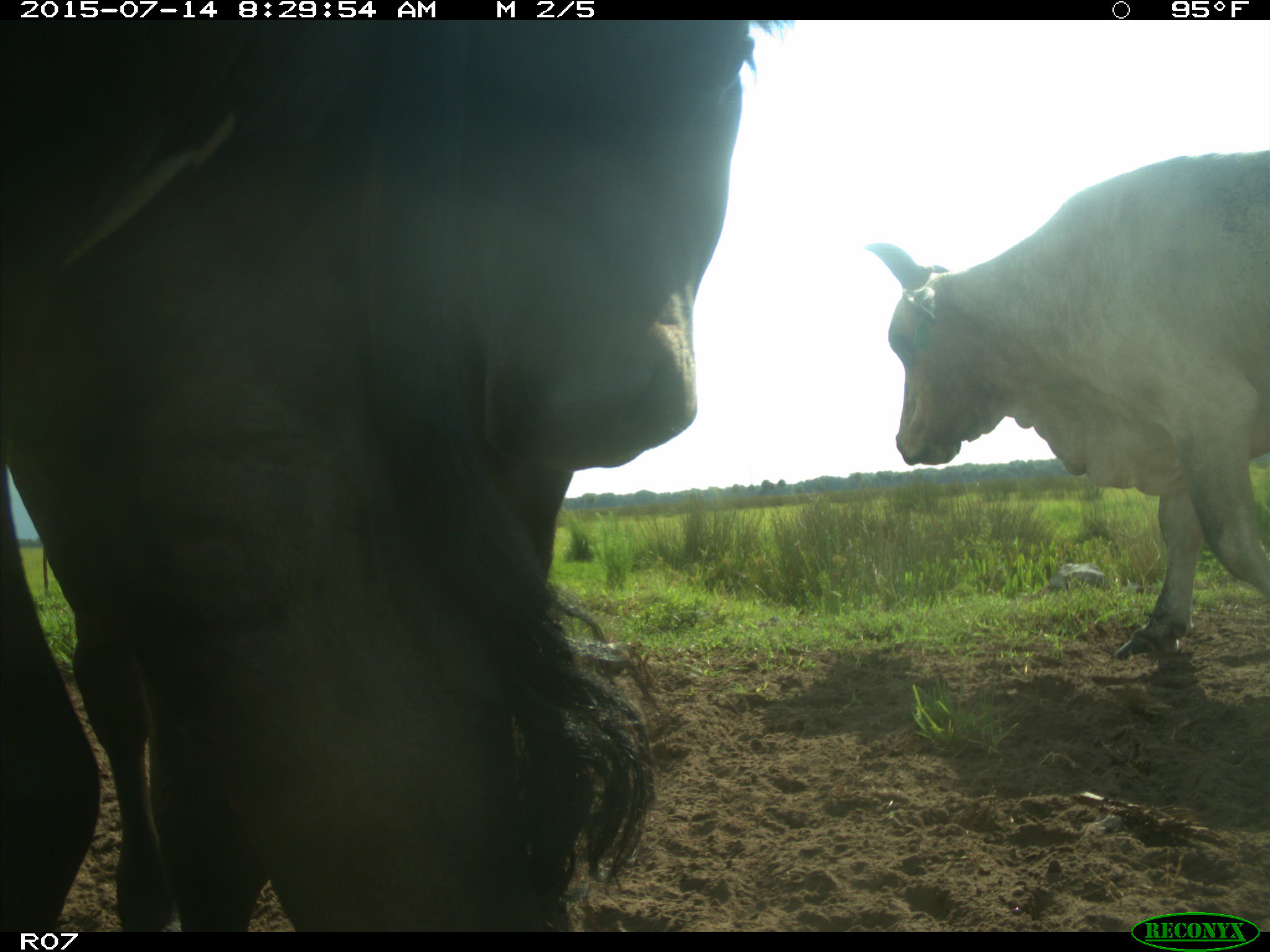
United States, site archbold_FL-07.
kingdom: Animalia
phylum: Chordata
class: Mammalia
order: Artiodactyla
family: Bovidae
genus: Bos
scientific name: Bos taurus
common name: domestic cow